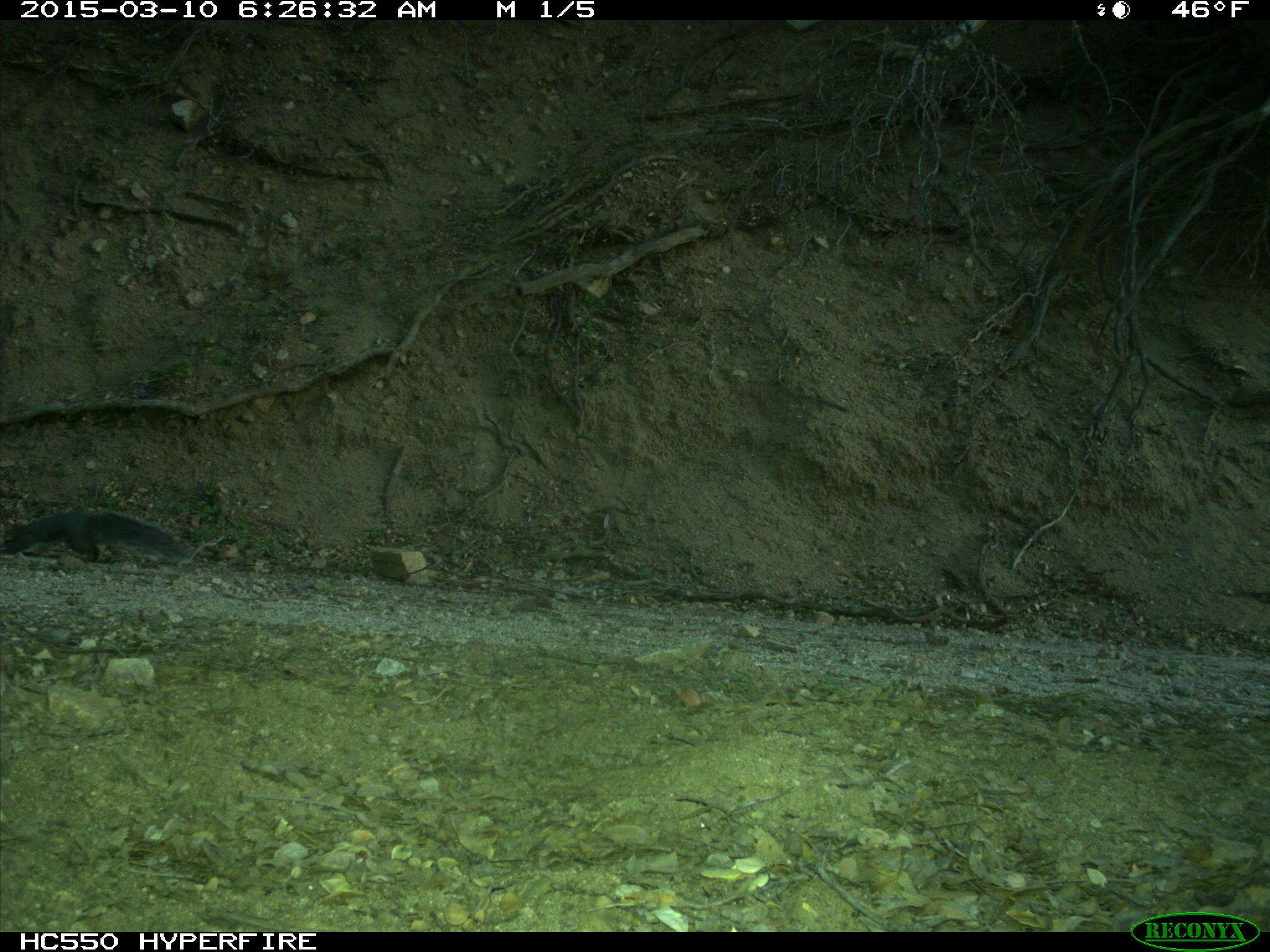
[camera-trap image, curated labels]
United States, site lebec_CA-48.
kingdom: Animalia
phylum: Chordata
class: Mammalia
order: Rodentia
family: Sciuridae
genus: Sciurus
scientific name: Sciurus carolinensis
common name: eastern gray squirrel